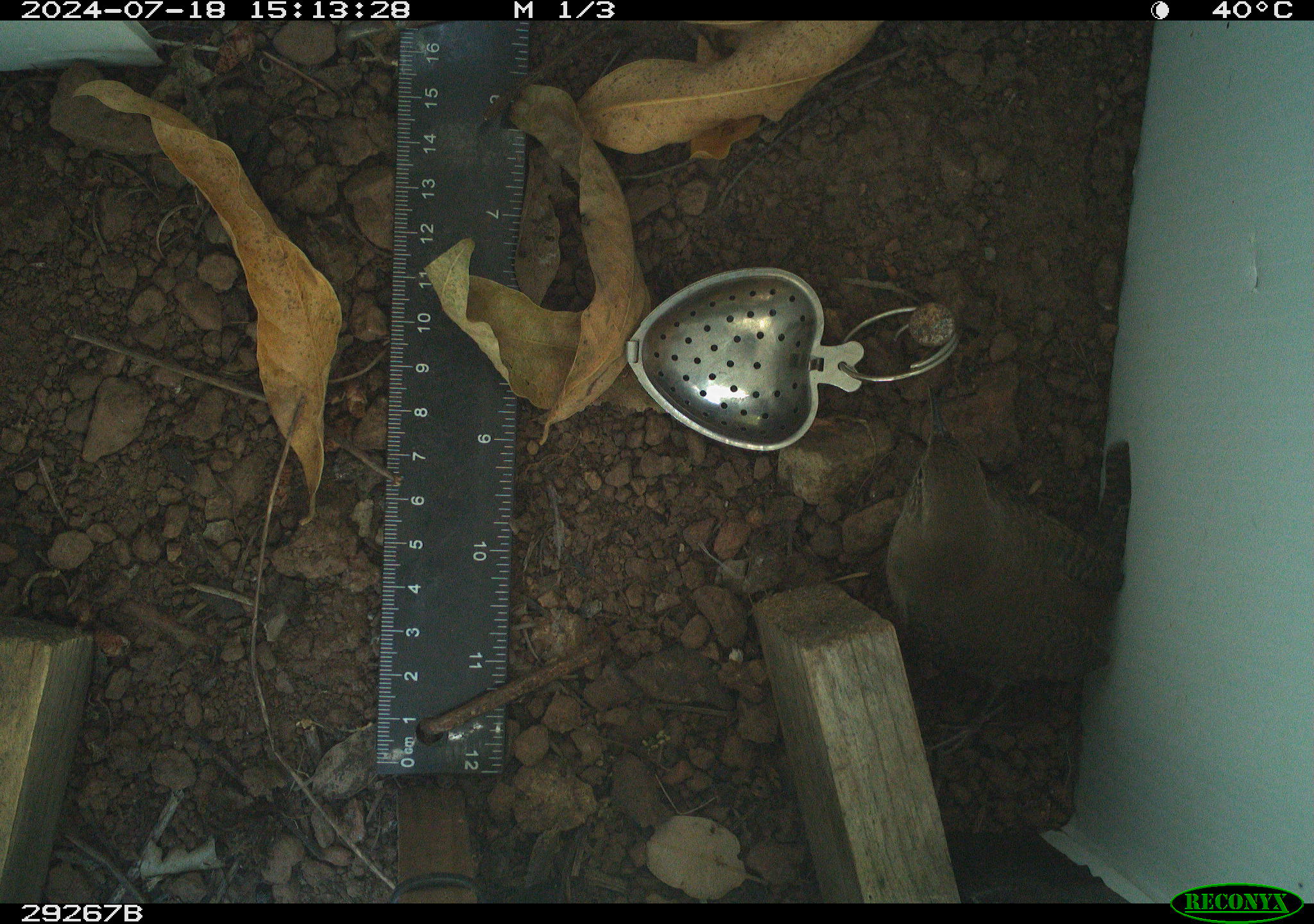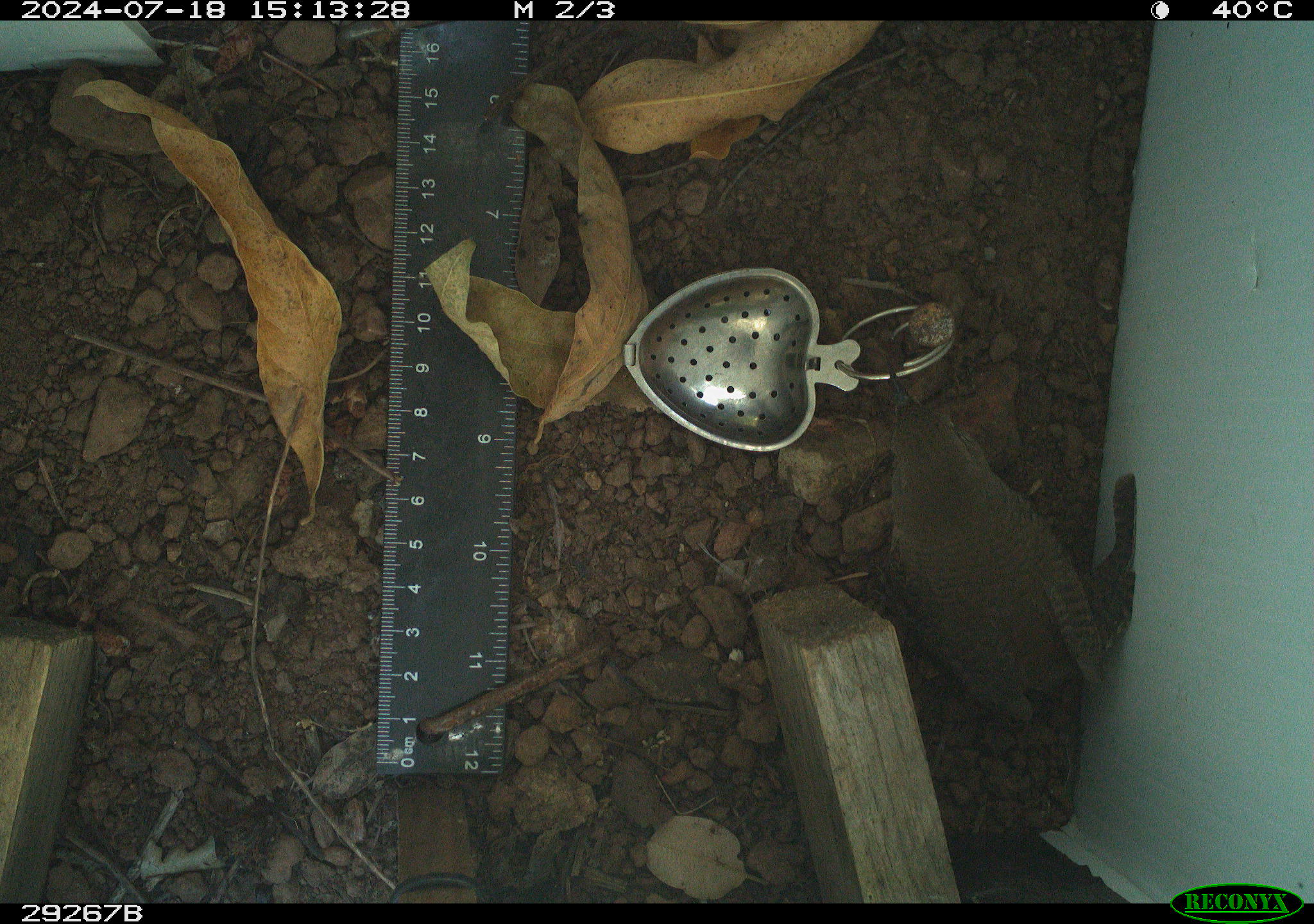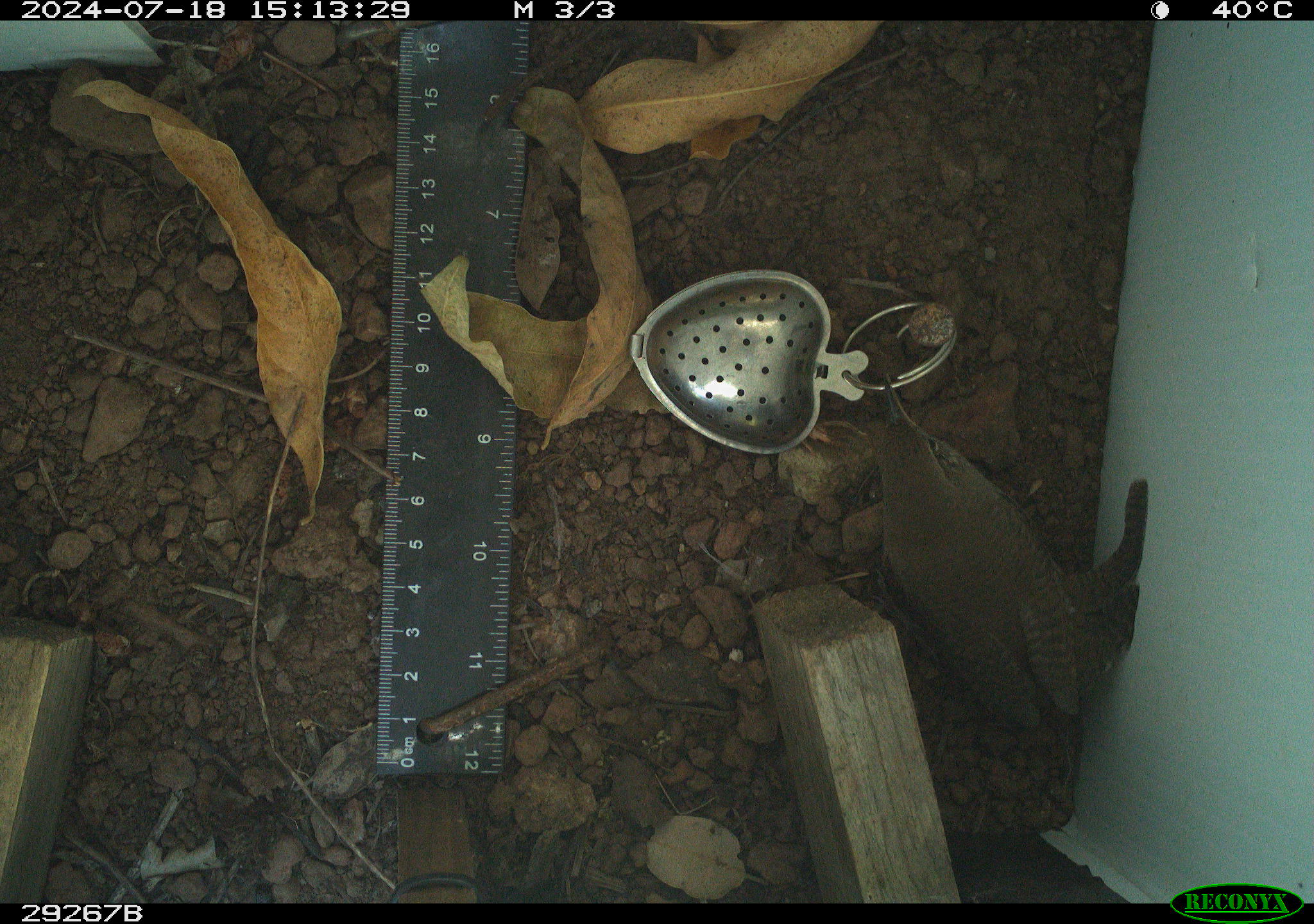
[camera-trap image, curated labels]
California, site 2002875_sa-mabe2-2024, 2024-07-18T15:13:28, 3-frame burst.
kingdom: Animalia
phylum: Chordata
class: Aves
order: Passeriformes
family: Troglodytidae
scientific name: Troglodytidae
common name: wren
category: troglodytidae family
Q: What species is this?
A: Troglodytidae family (wren) (Troglodytidae).